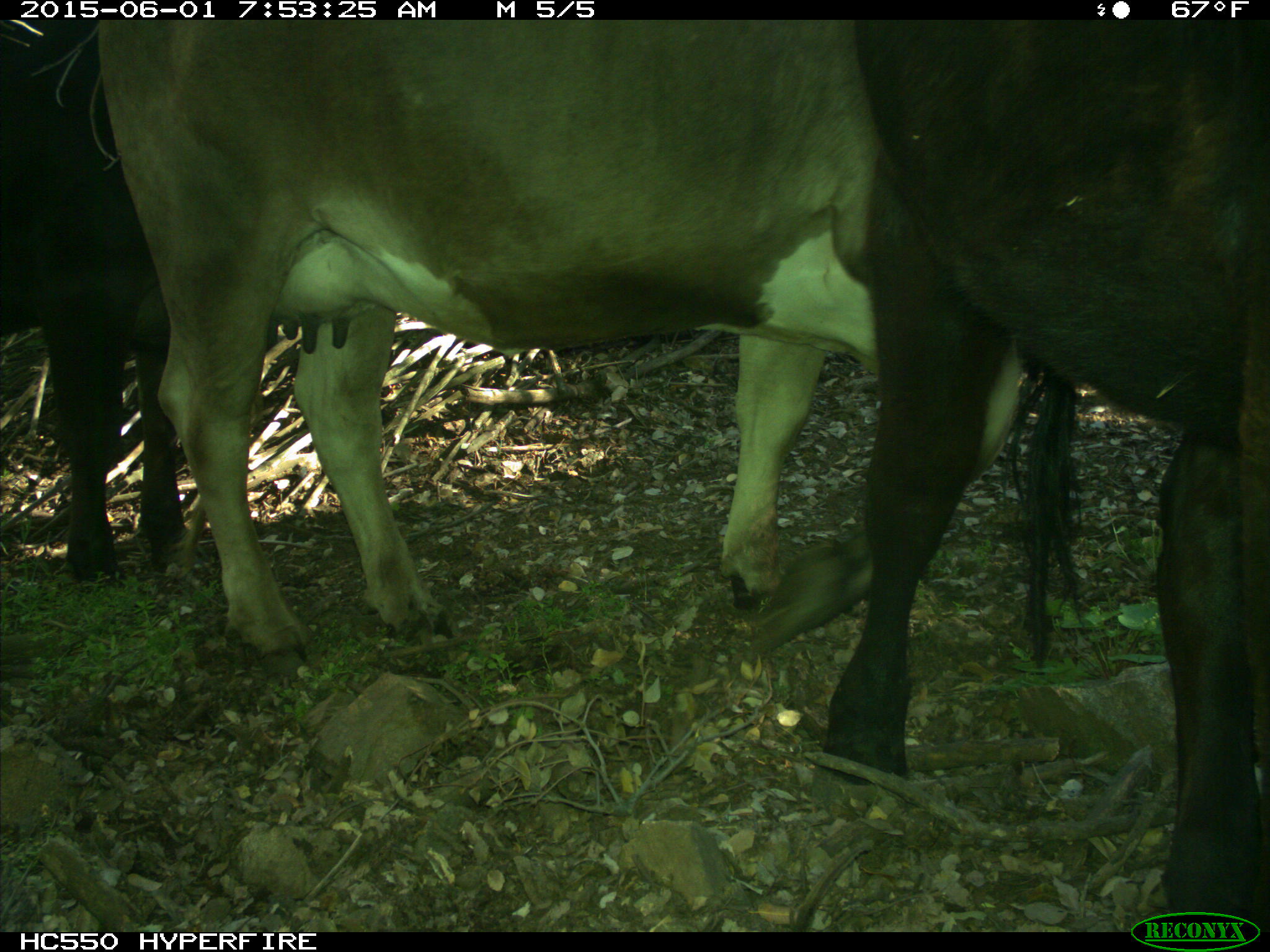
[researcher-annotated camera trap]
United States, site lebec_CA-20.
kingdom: Animalia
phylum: Chordata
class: Mammalia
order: Artiodactyla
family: Bovidae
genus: Bos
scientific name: Bos taurus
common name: domestic cow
Bos taurus (domestic cow).